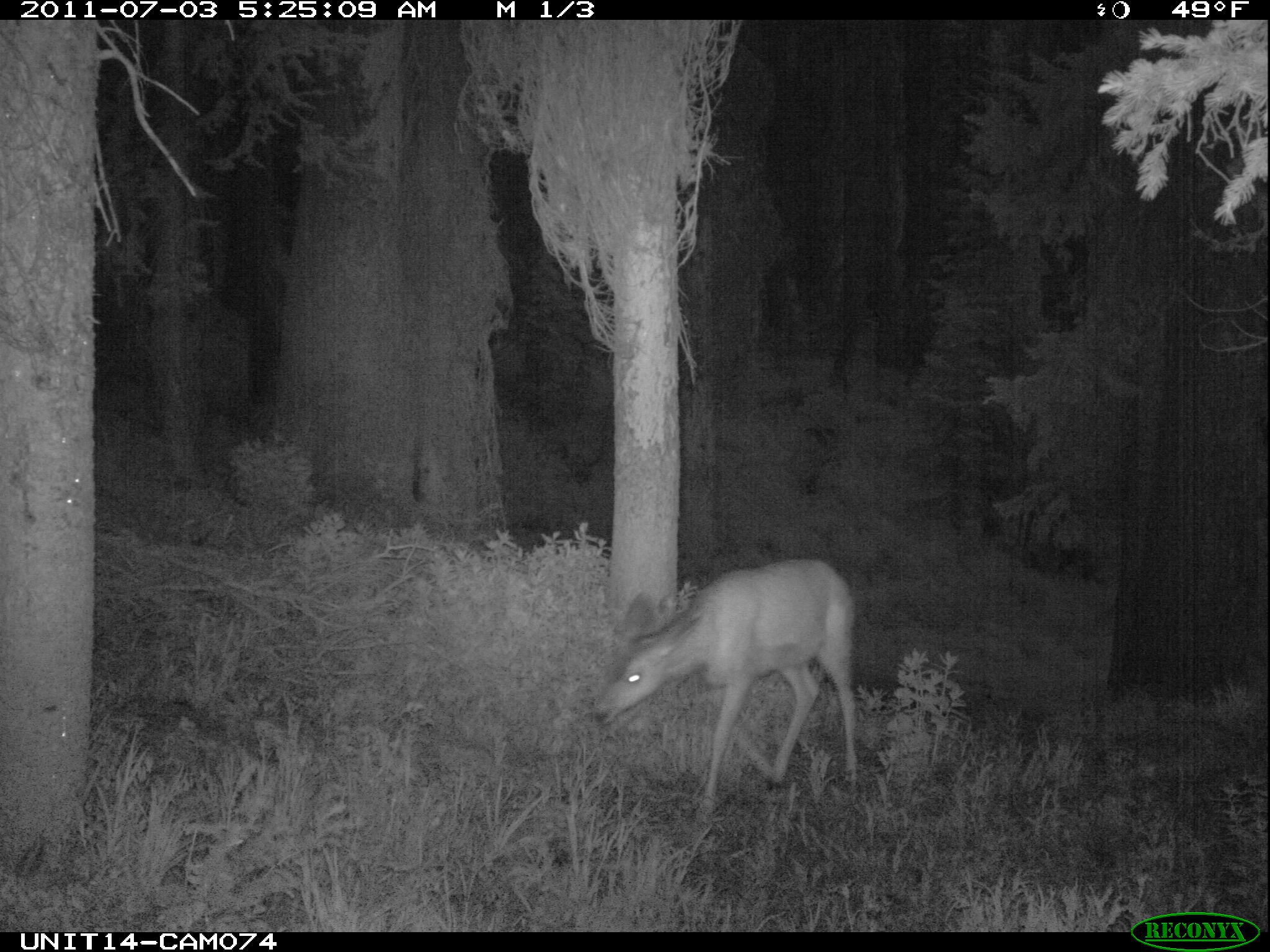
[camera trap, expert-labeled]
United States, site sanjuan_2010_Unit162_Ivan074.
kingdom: Animalia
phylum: Chordata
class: Mammalia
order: Artiodactyla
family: Cervidae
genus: Odocoileus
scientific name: Odocoileus hemionus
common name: mule deer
Odocoileus hemionus (mule deer).